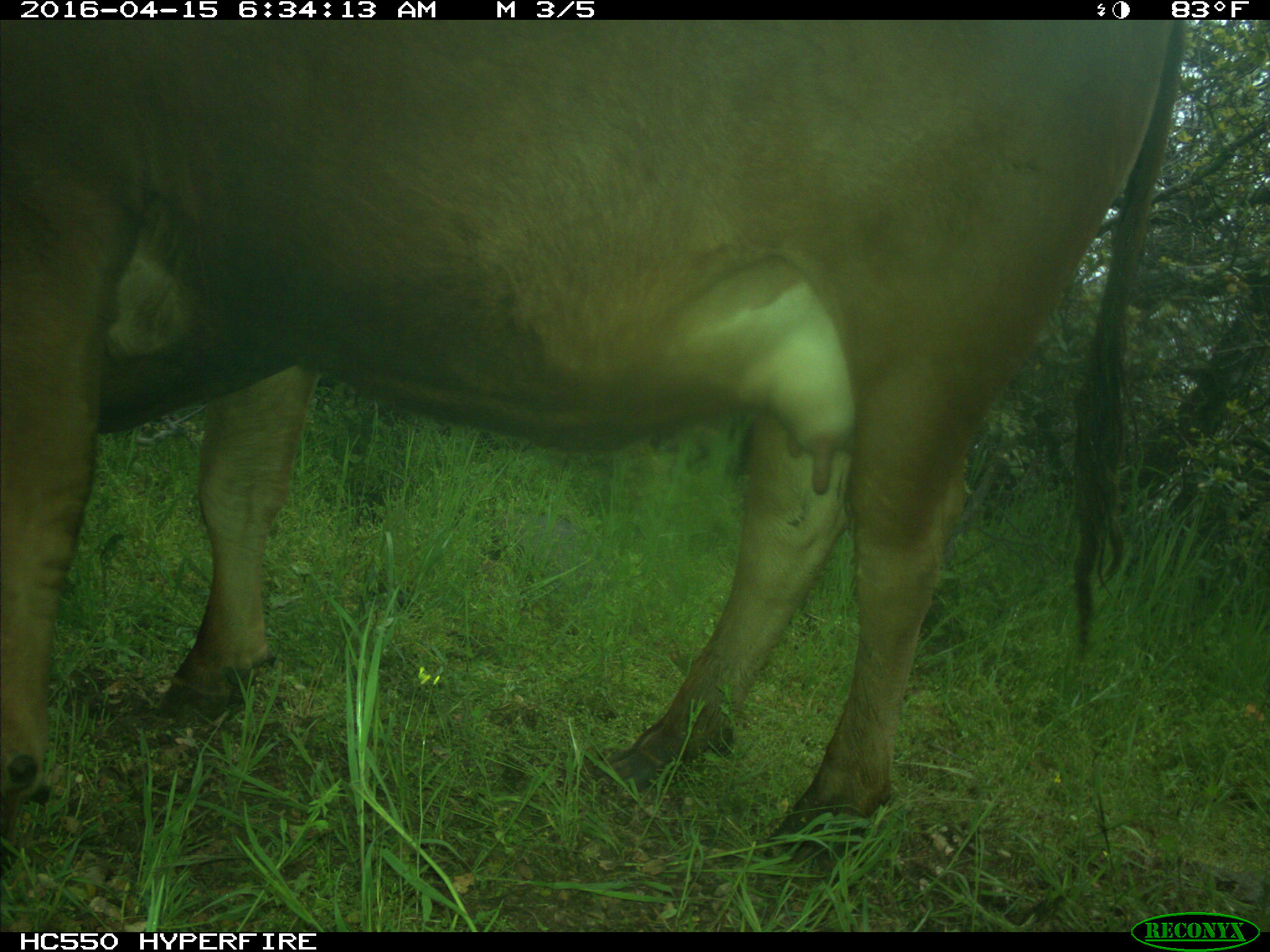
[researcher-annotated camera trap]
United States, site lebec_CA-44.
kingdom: Animalia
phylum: Chordata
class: Mammalia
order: Artiodactyla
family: Bovidae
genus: Bos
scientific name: Bos taurus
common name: domestic cow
Bos taurus (domestic cow).